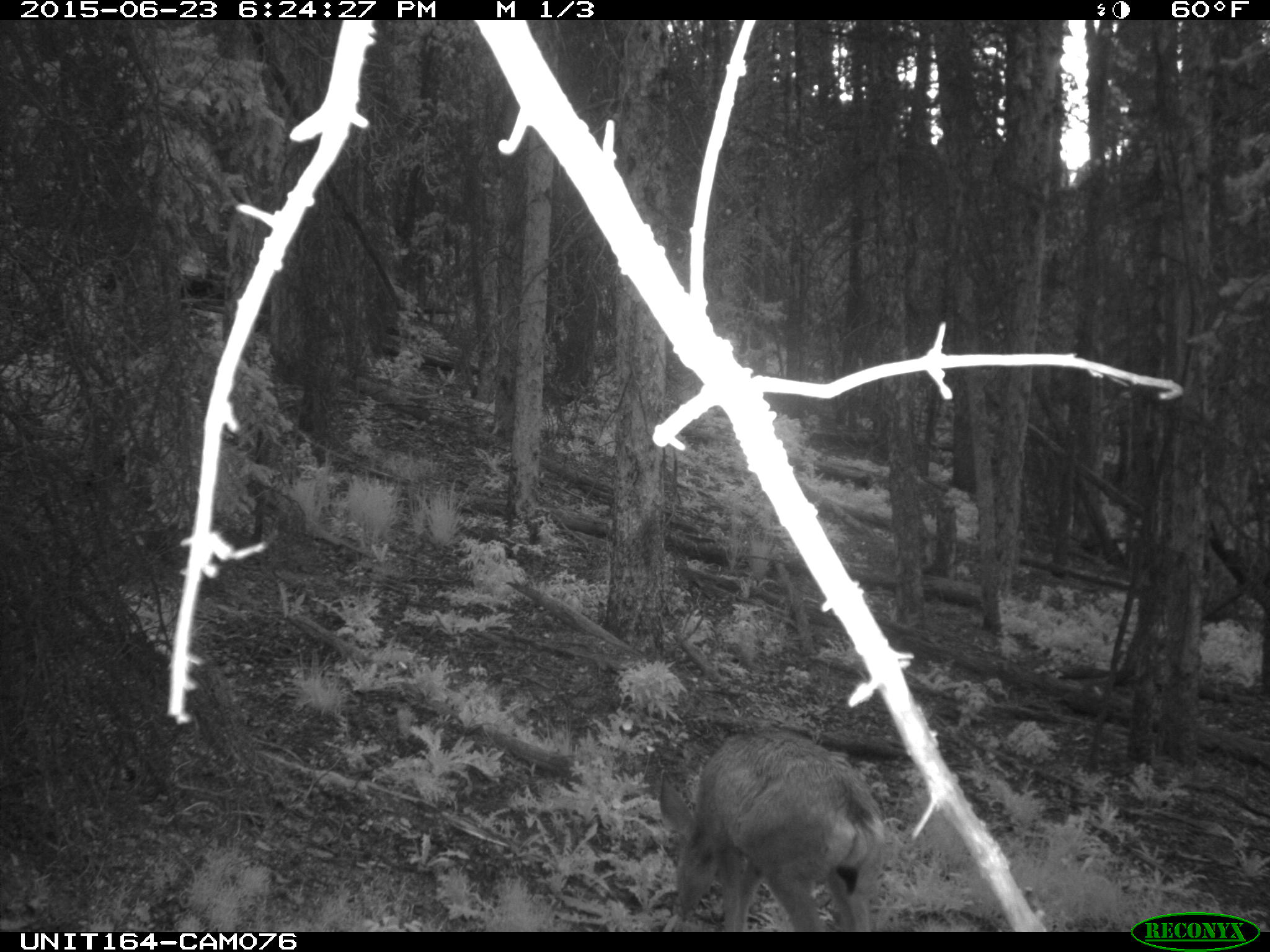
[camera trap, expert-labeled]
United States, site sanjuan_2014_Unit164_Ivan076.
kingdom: Animalia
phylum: Chordata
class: Mammalia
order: Artiodactyla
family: Cervidae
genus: Odocoileus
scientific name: Odocoileus hemionus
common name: mule deer